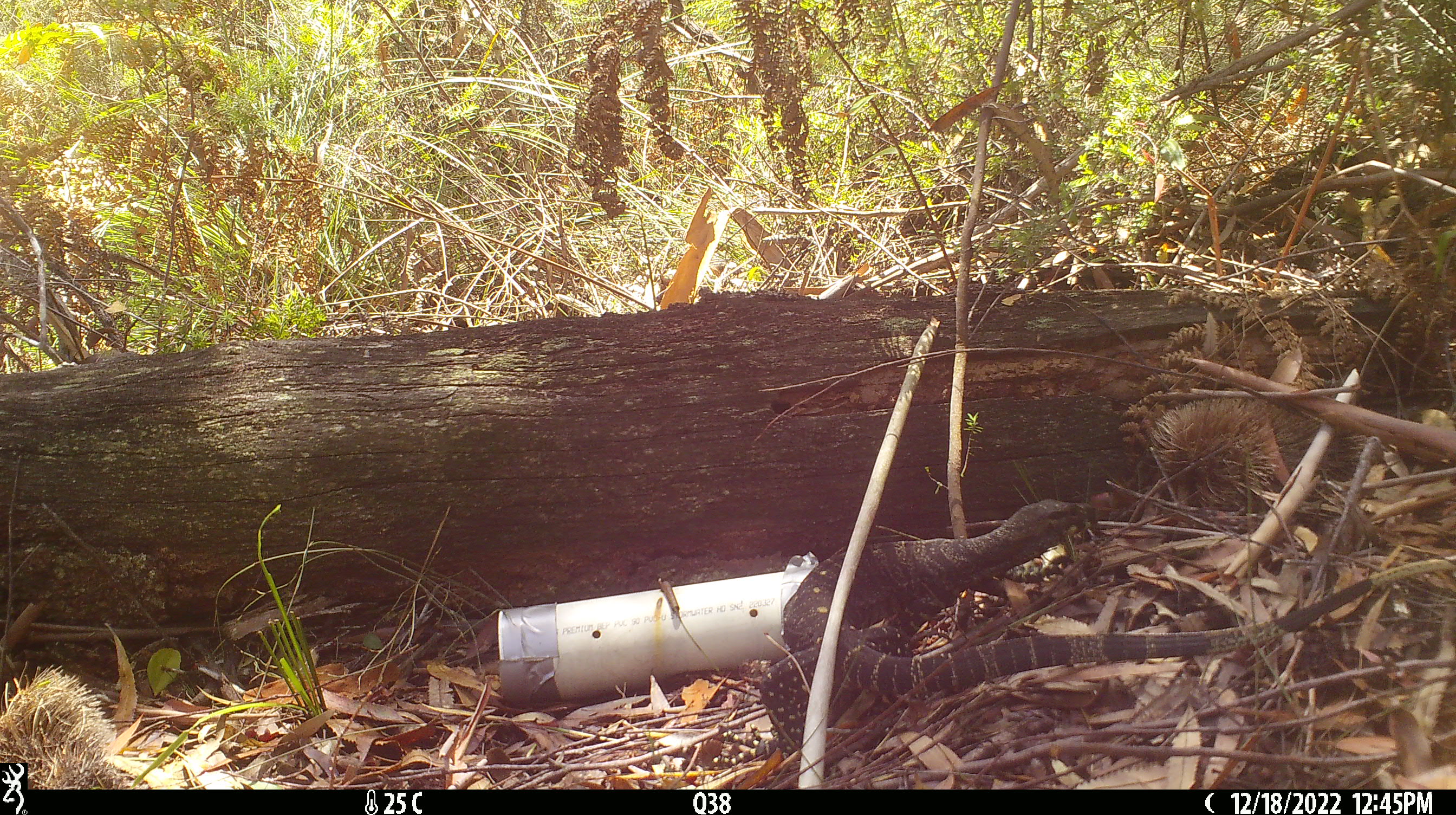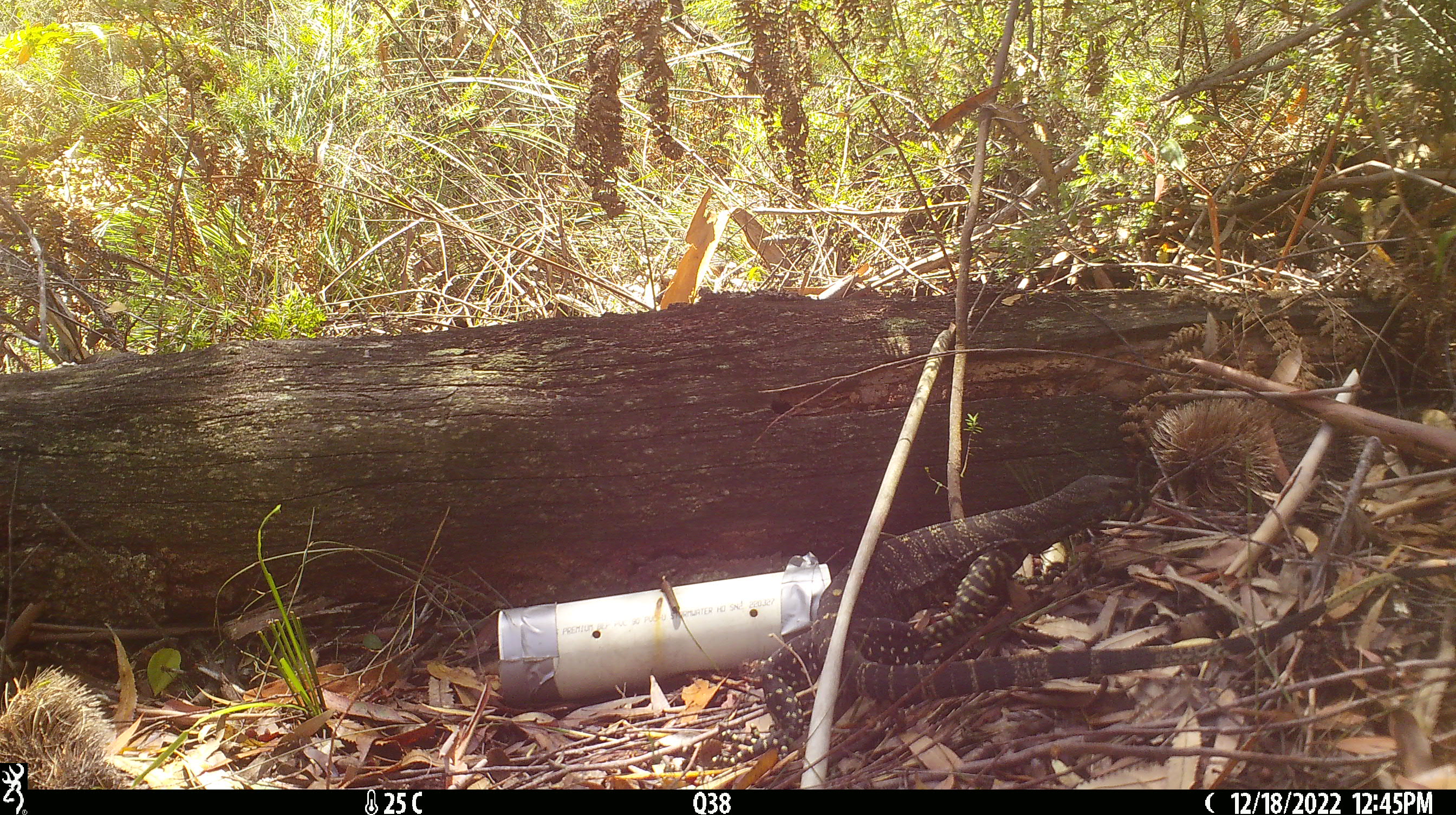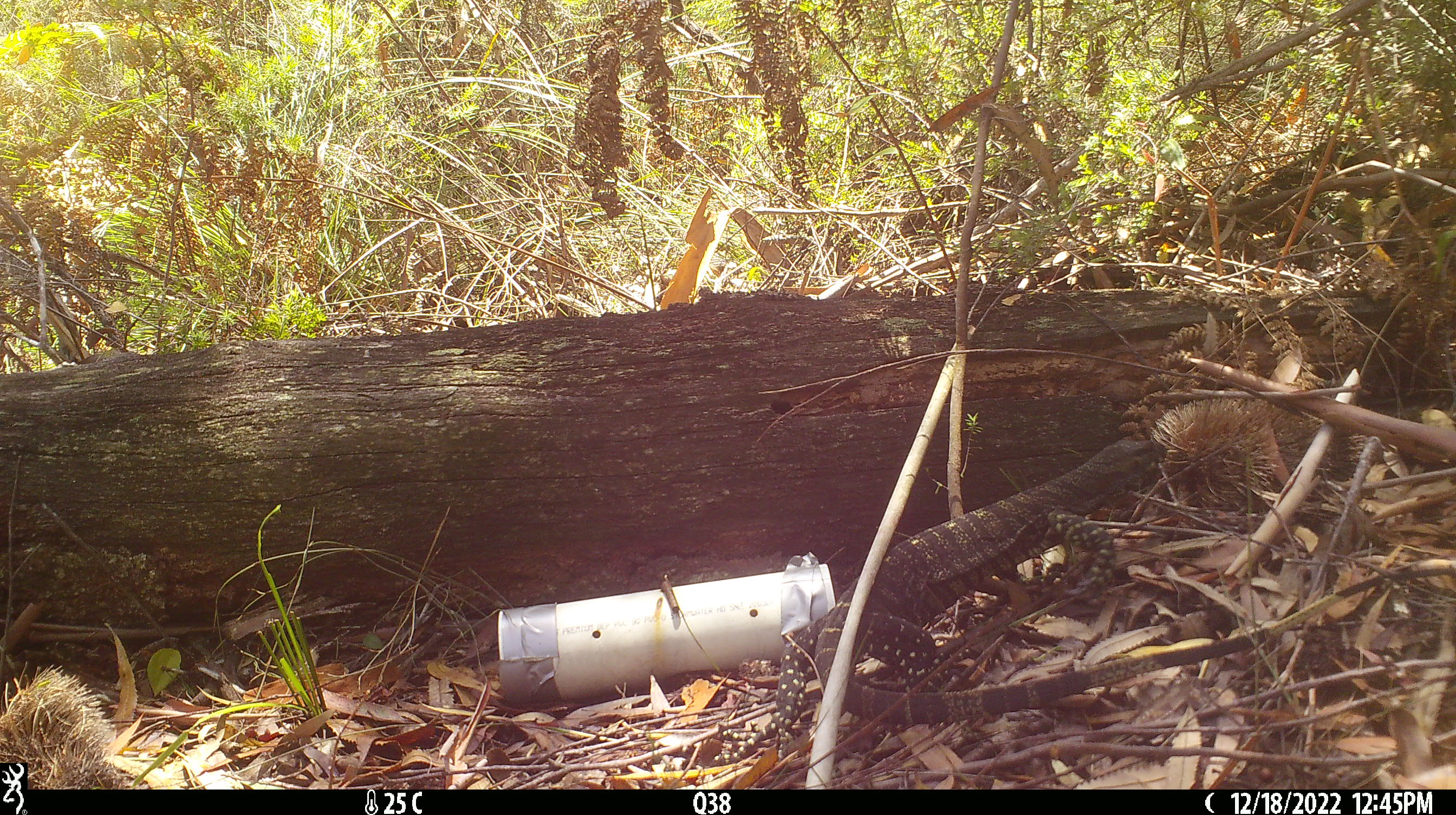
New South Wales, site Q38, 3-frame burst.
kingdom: Animalia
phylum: Chordata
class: Reptilia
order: Squamata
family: Varanidae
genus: Varanus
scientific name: Varanus varius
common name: lace monitor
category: goanna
Goanna (lace monitor) (Varanus varius).